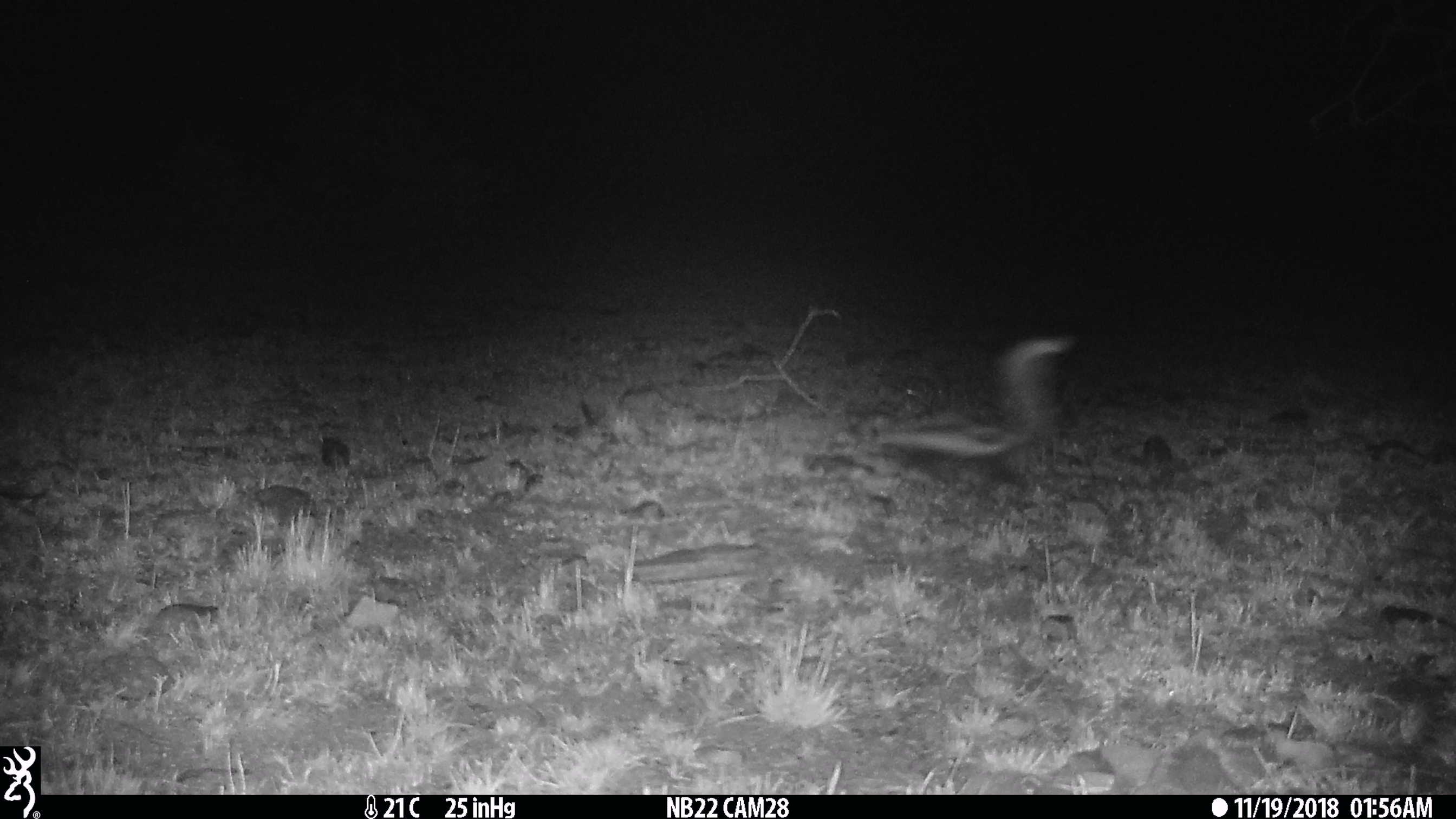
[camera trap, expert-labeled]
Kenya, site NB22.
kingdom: Animalia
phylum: Chordata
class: Mammalia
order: Carnivora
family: Mustelidae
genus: Ictonyx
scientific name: Ictonyx striatus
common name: zorilla